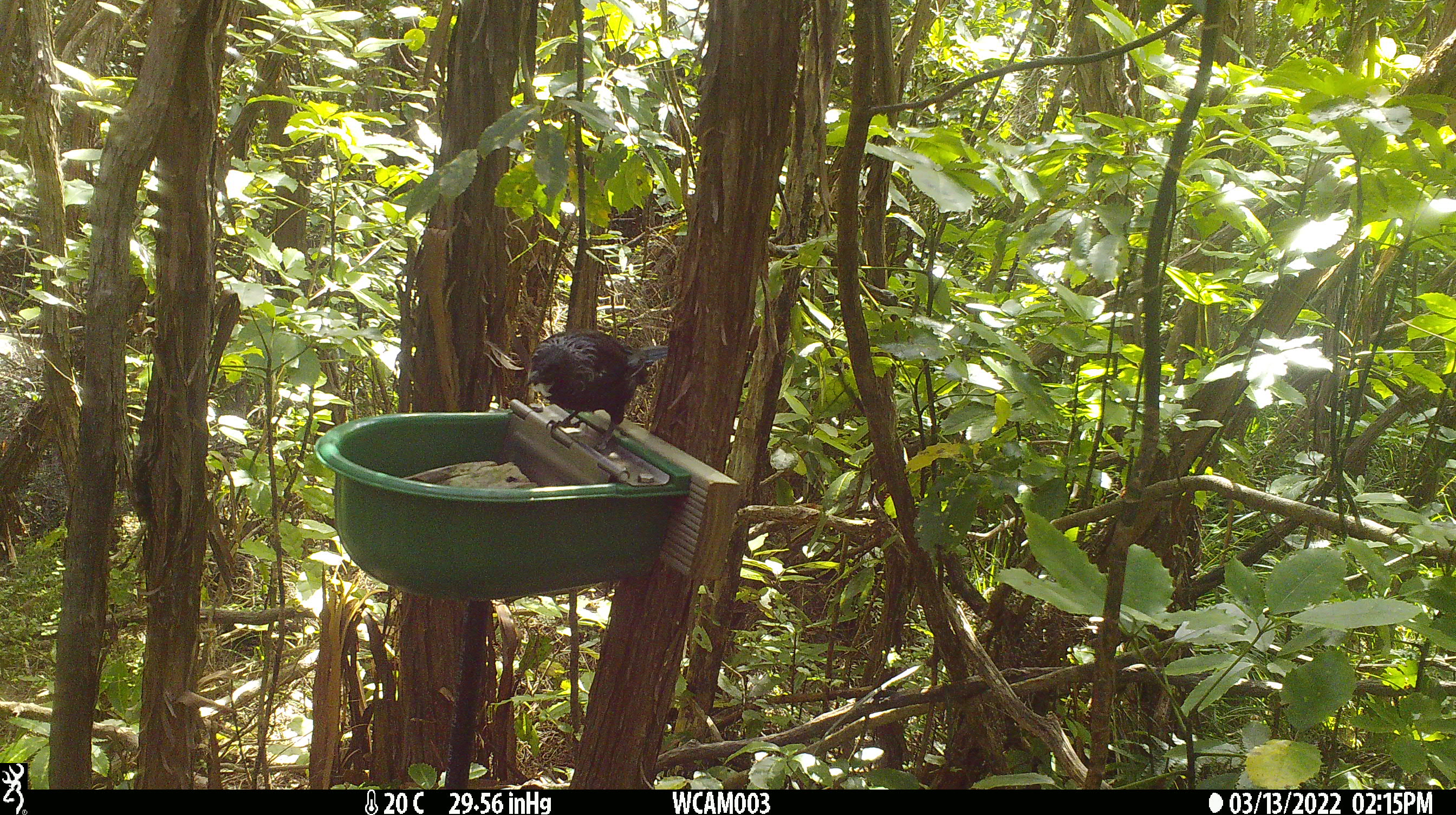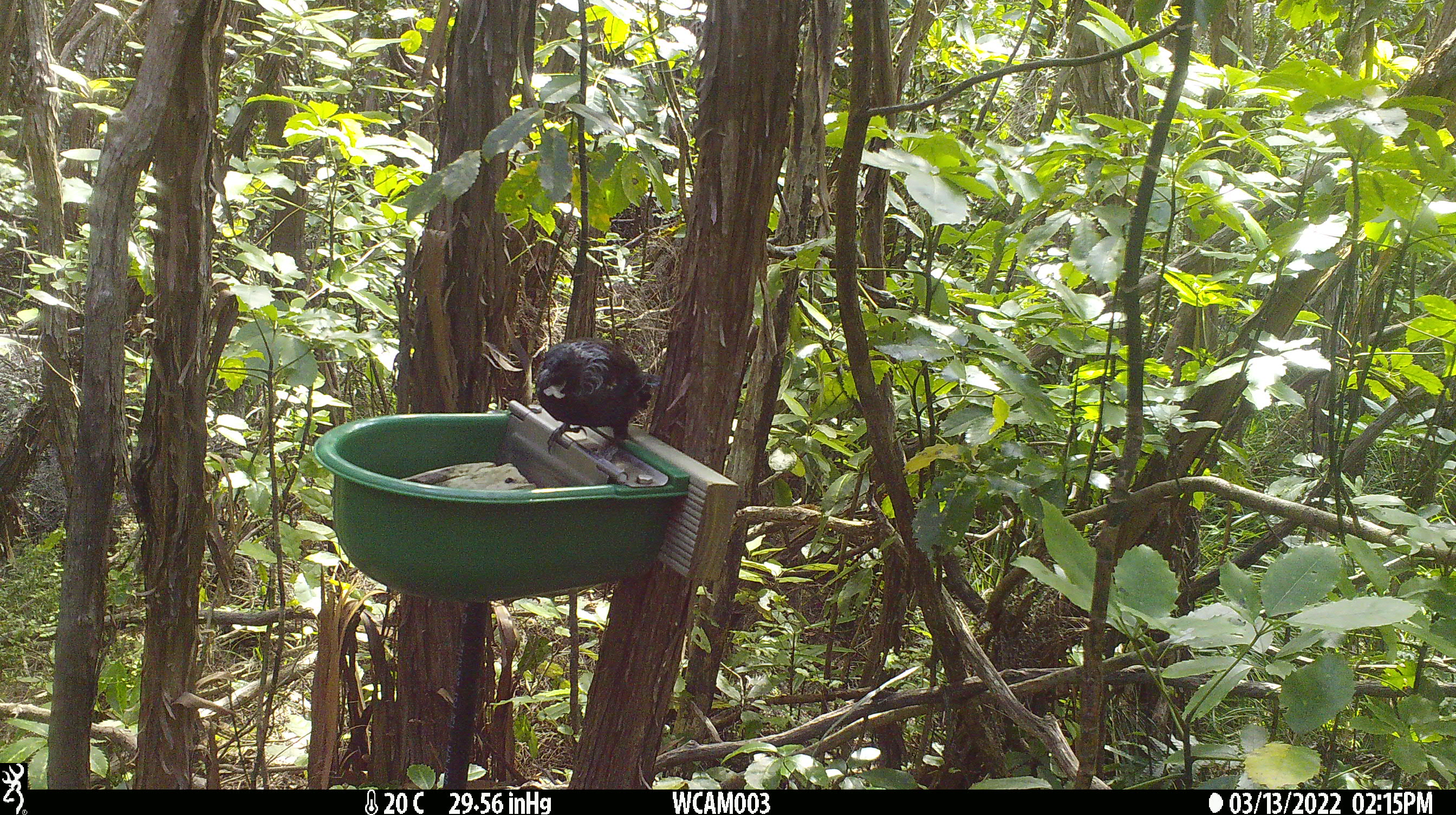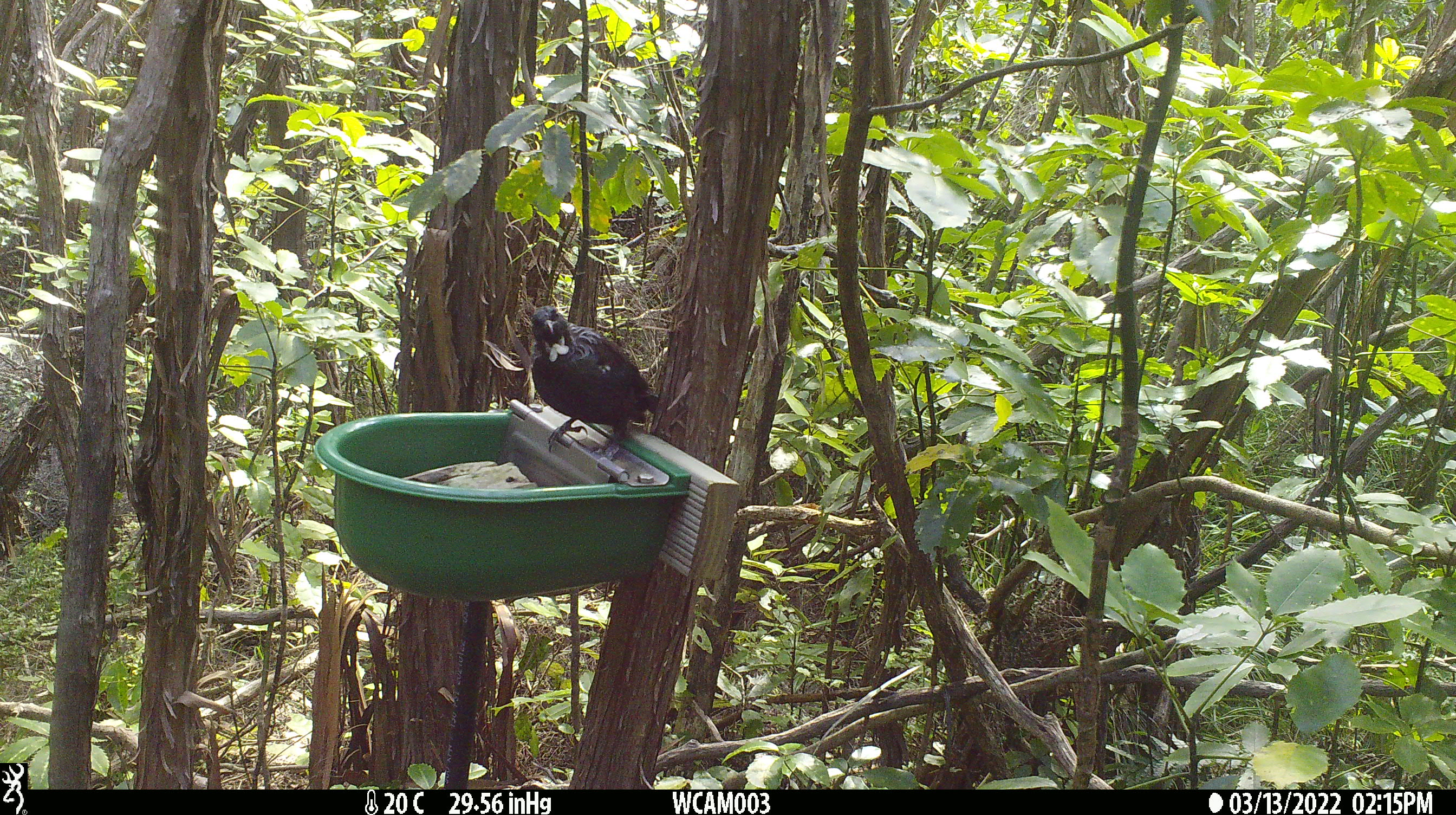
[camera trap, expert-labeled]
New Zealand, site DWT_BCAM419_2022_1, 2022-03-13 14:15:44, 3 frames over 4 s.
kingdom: Animalia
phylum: Chordata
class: Aves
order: Passeriformes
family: Meliphagidae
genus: Prosthemadera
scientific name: Prosthemadera novaeseelandiae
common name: tui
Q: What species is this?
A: Tui (Prosthemadera novaeseelandiae).